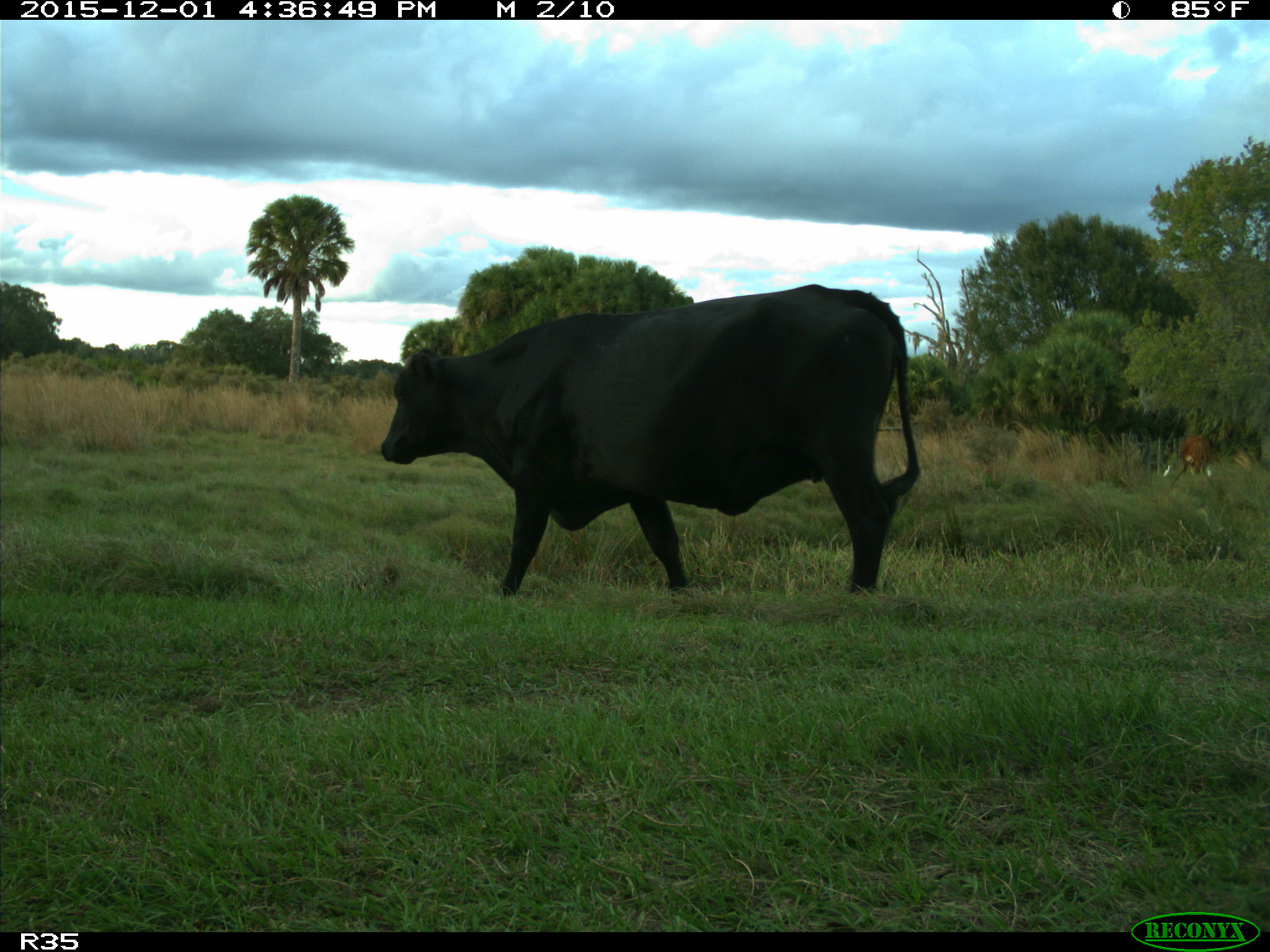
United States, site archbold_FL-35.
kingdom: Animalia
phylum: Chordata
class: Mammalia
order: Artiodactyla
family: Bovidae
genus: Bos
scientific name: Bos taurus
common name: domestic cow